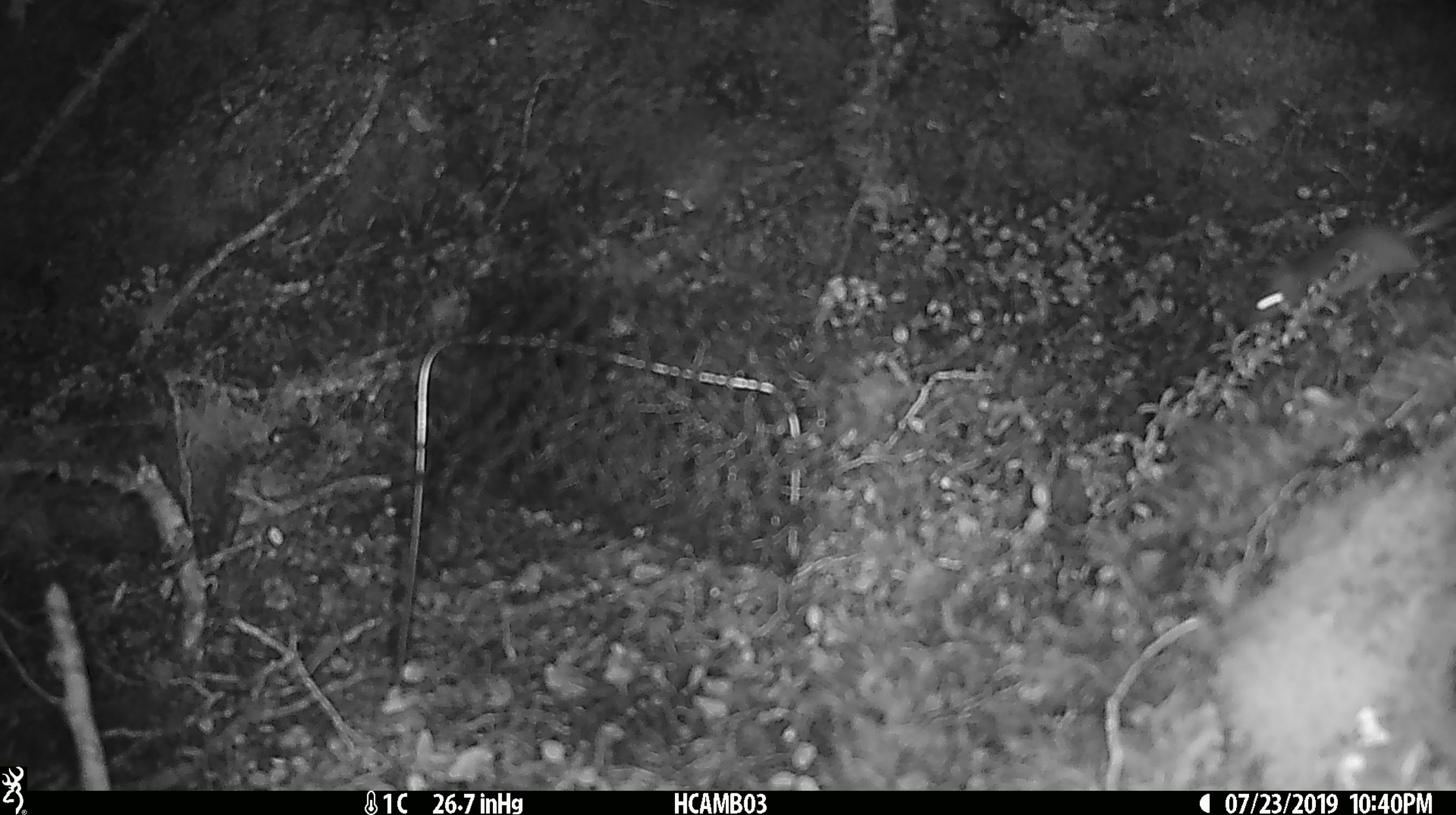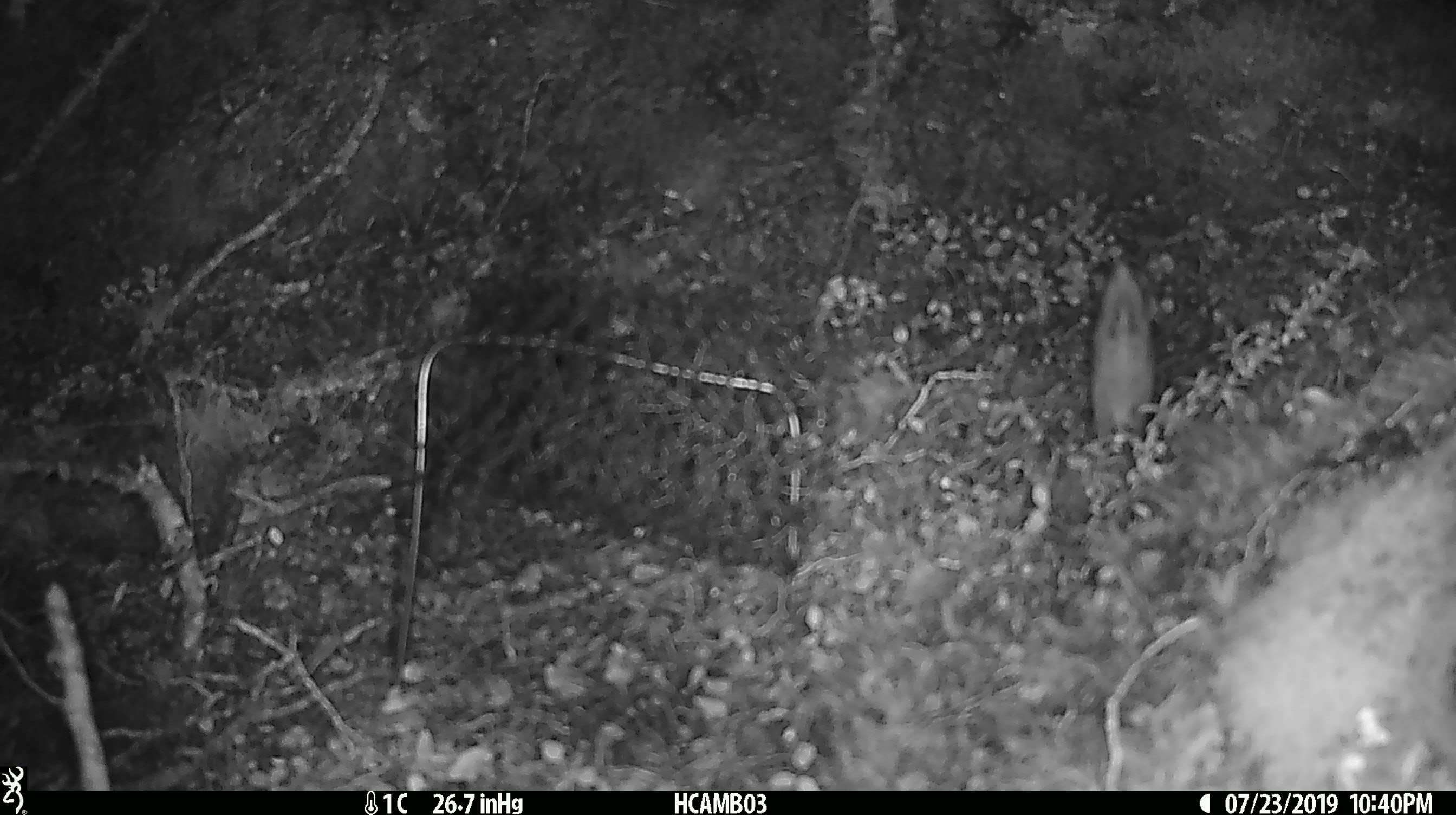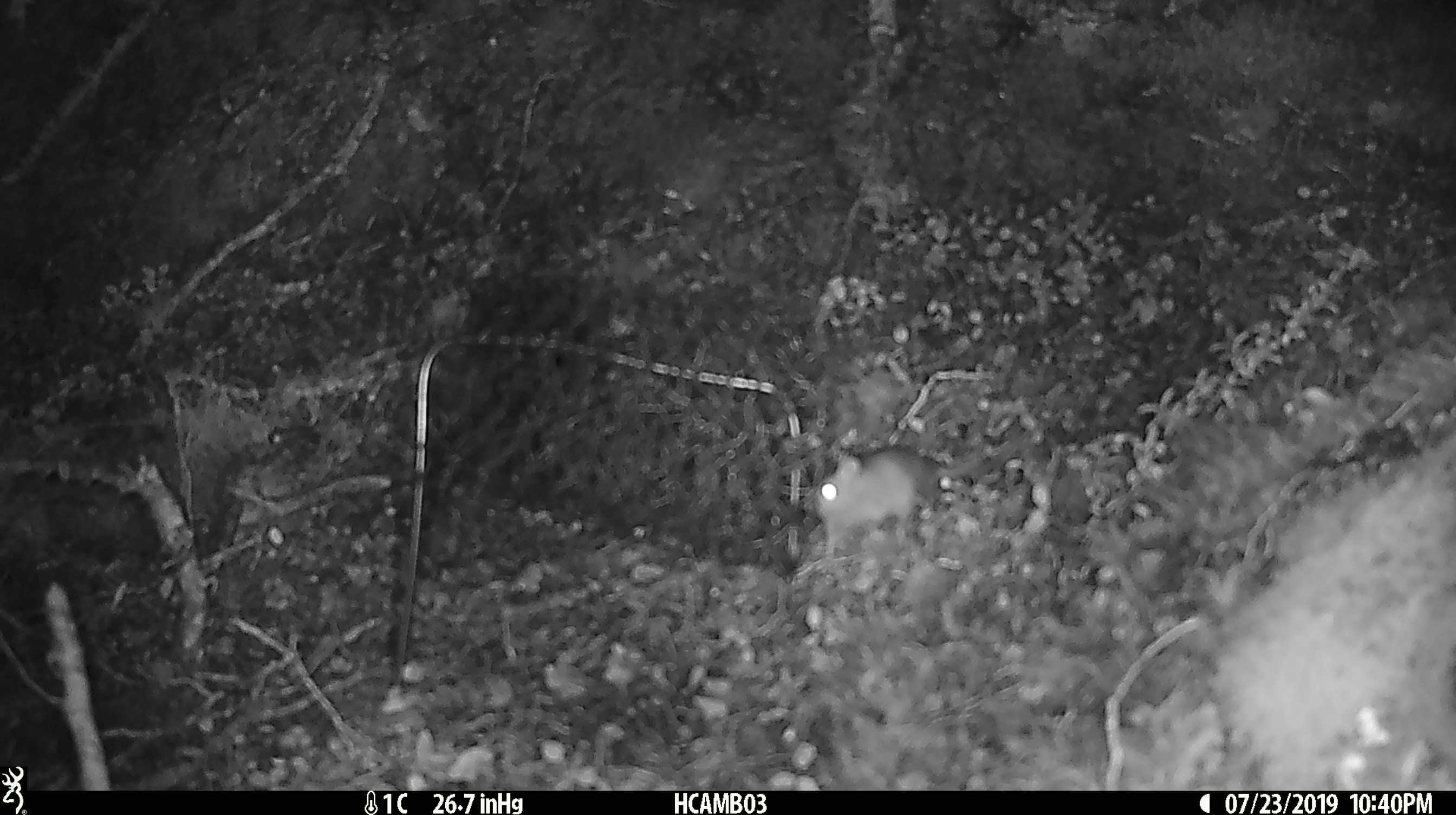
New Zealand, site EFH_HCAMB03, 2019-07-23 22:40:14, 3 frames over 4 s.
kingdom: Animalia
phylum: Chordata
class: Mammalia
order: Rodentia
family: Muridae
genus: Mus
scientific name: Mus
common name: mouse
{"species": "mouse (Mus)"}